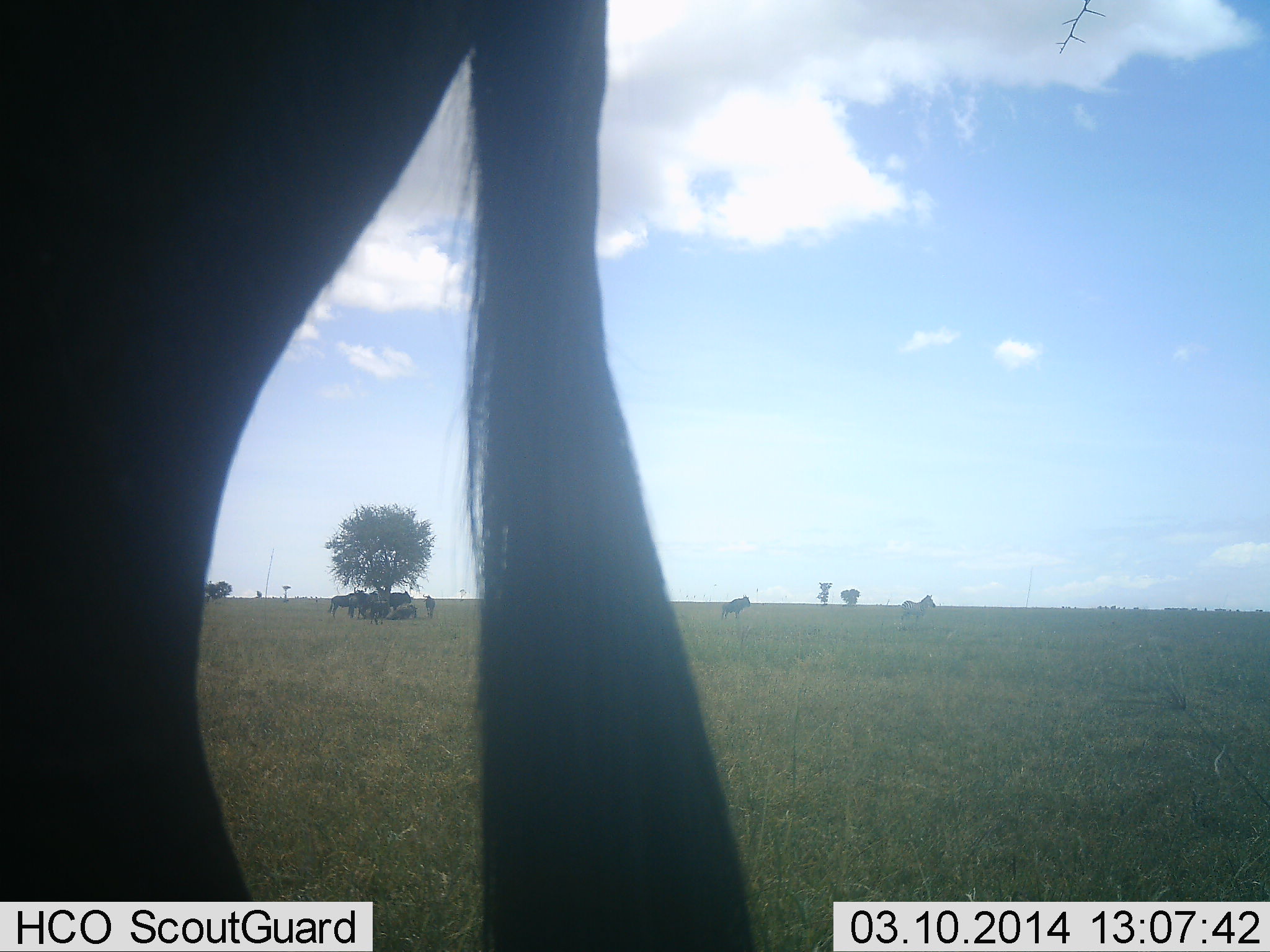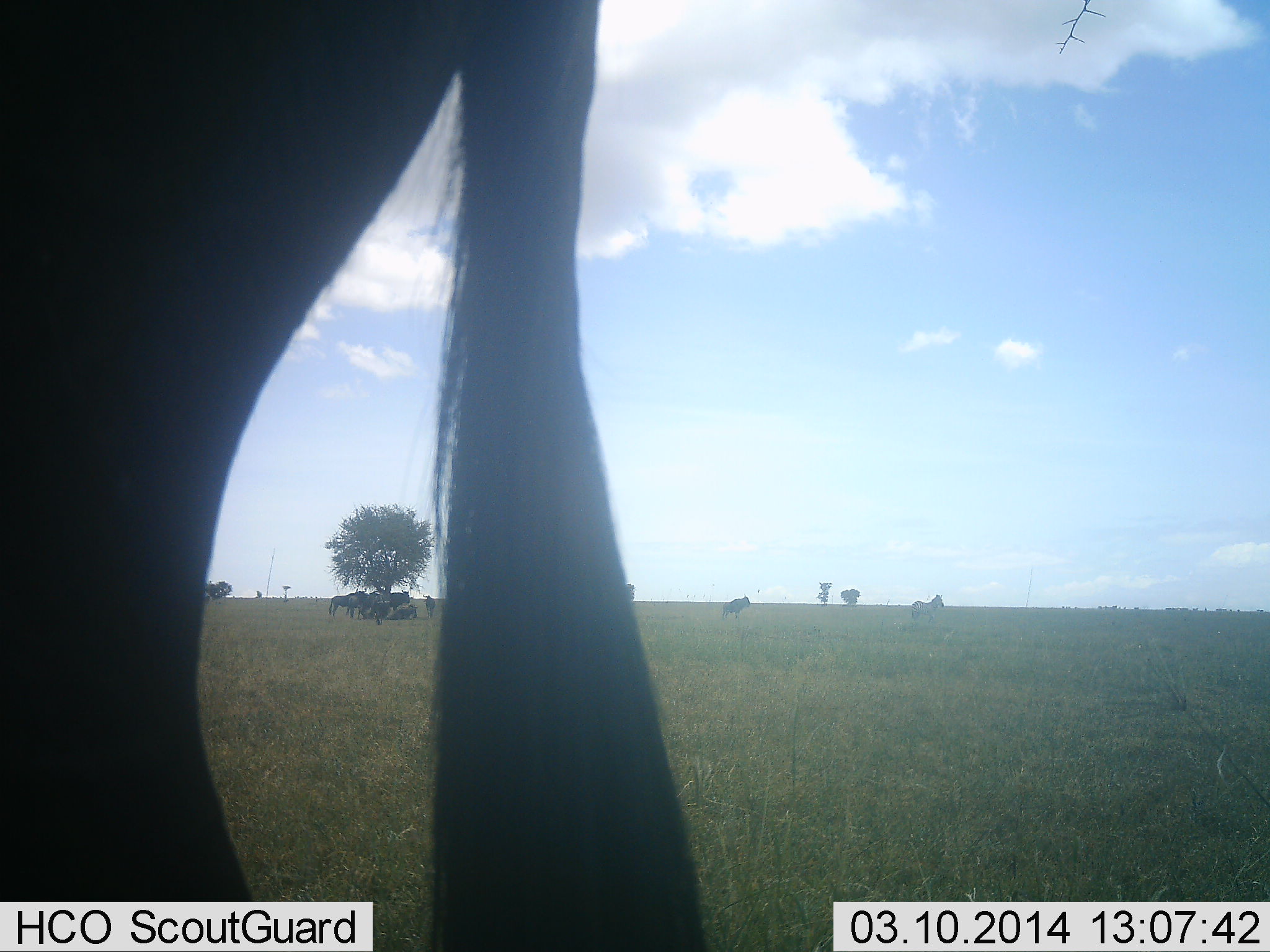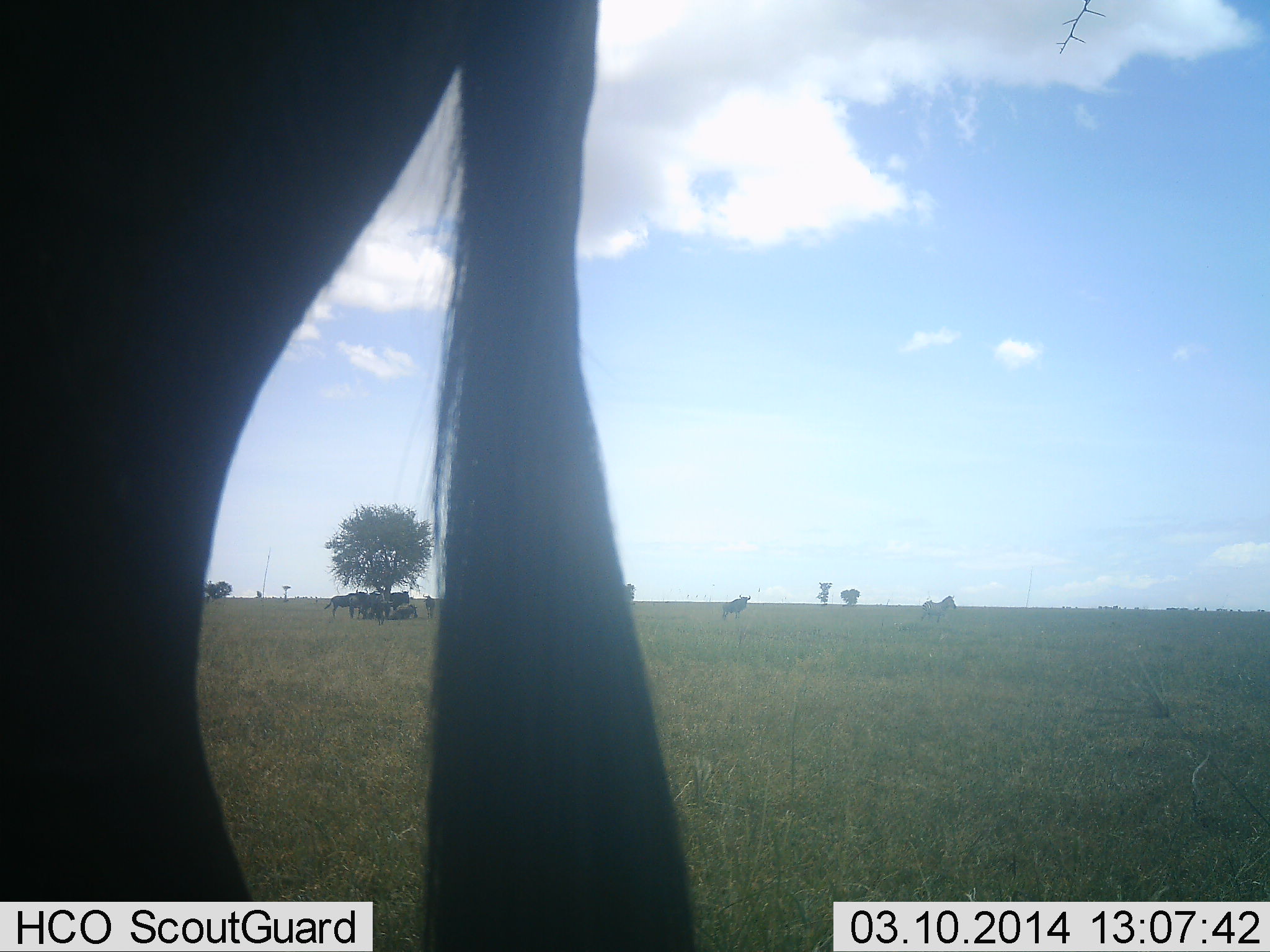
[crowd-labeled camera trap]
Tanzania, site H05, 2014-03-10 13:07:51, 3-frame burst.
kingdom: Animalia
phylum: Chordata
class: Mammalia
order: Artiodactyla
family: Bovidae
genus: Connochaetes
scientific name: Connochaetes taurinus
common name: blue wildebeest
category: wildebeest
Wildebeest (blue wildebeest) (Connochaetes taurinus), count 7. Behavior (volunteer vote fractions): standing 81%, resting 69%, moving 12%, interacting 6%. Young present (vote fraction): 6%. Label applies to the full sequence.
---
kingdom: Animalia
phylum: Chordata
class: Mammalia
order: Perissodactyla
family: Equidae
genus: Equus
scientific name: Equus quagga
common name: plains zebra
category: zebra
Zebra (plains zebra) (Equus quagga), count 1. Behavior (volunteer vote fractions): standing 18%, resting 0%, moving 91%, interacting 0%. Young present (vote fraction): 0%. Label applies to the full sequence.